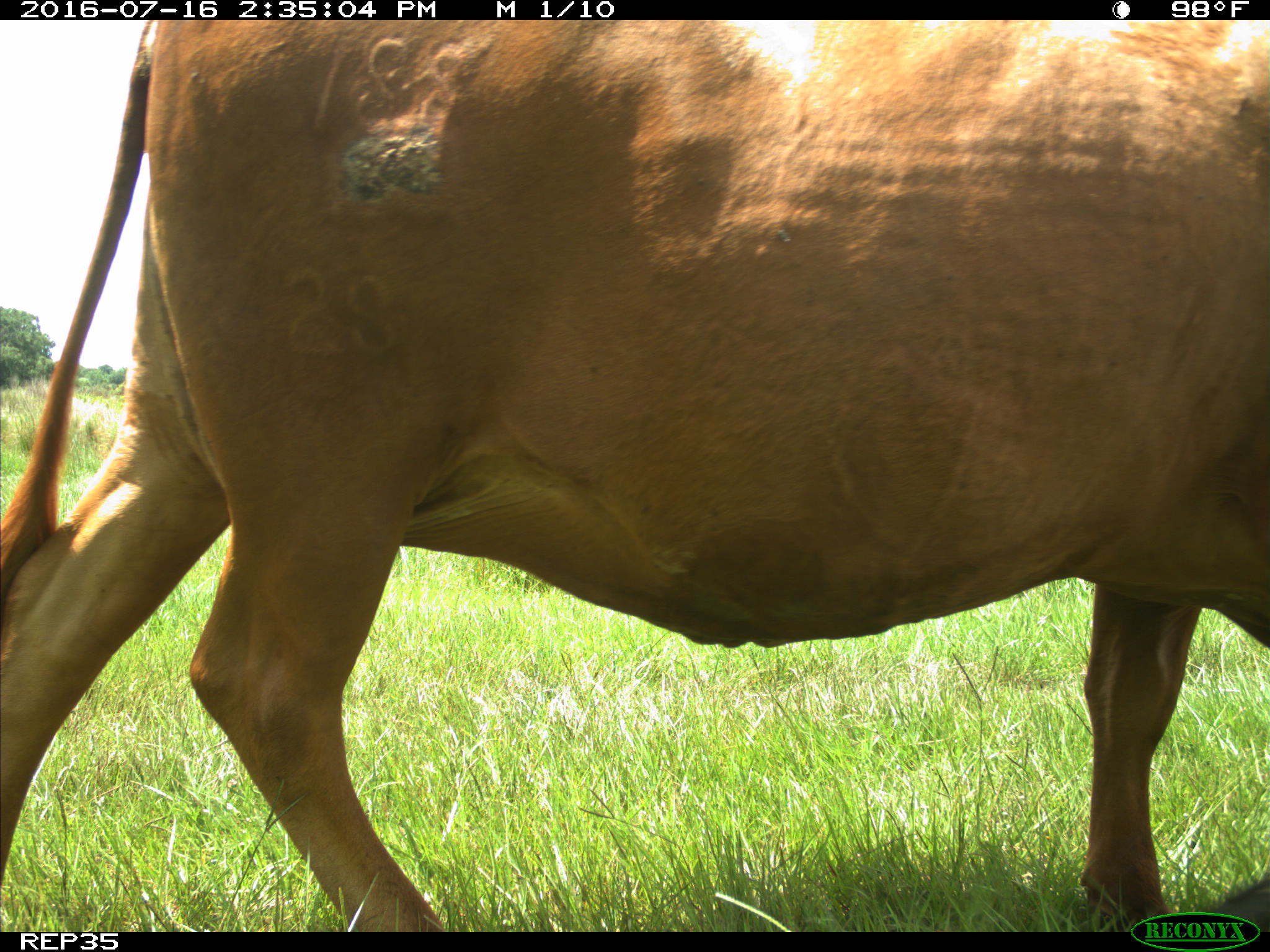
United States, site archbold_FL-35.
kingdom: Animalia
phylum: Chordata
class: Mammalia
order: Artiodactyla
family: Bovidae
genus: Bos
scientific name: Bos taurus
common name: domestic cow